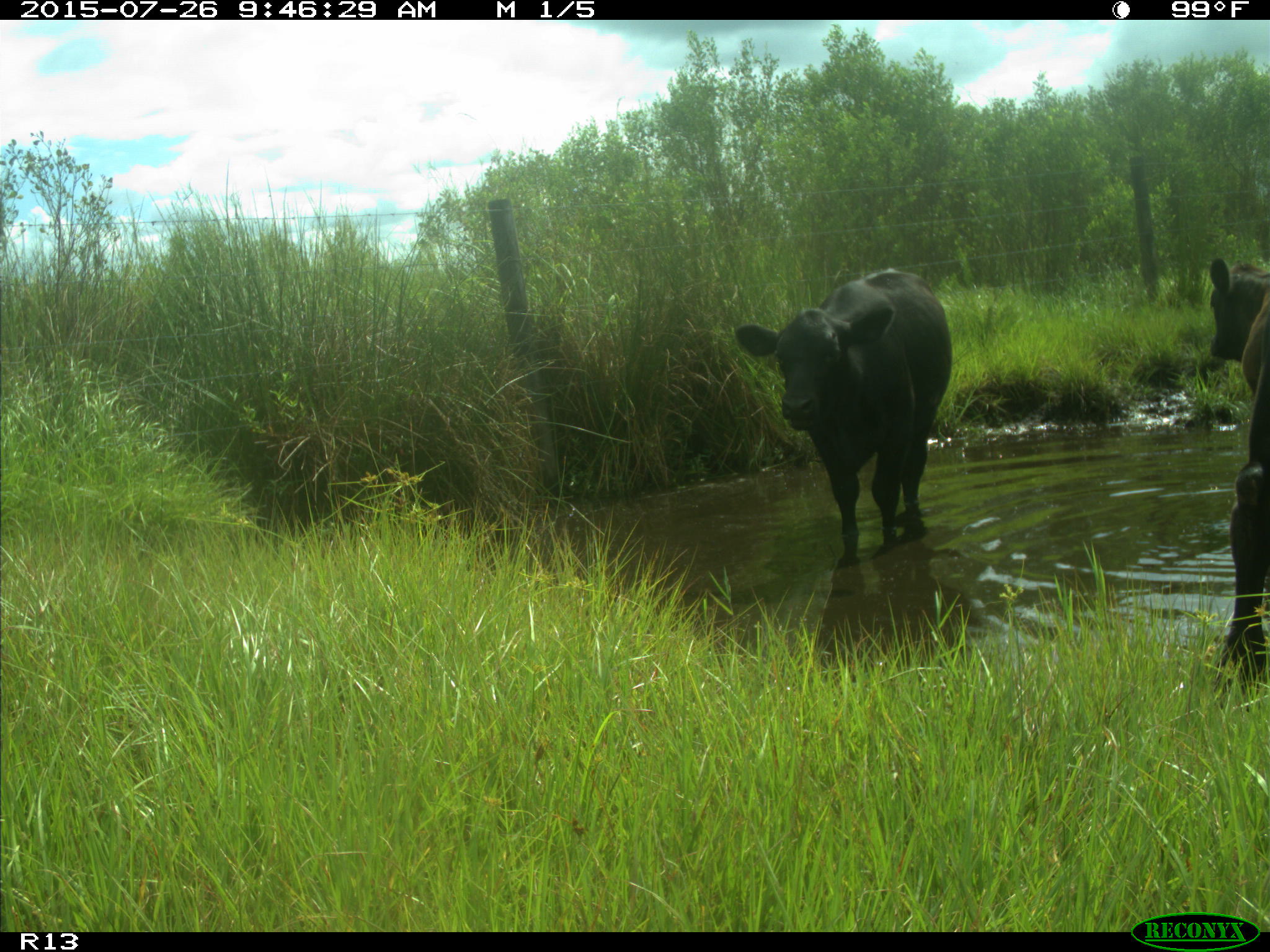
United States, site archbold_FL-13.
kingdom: Animalia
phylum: Chordata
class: Mammalia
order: Artiodactyla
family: Bovidae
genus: Bos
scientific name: Bos taurus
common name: domestic cow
Bos taurus (domestic cow).